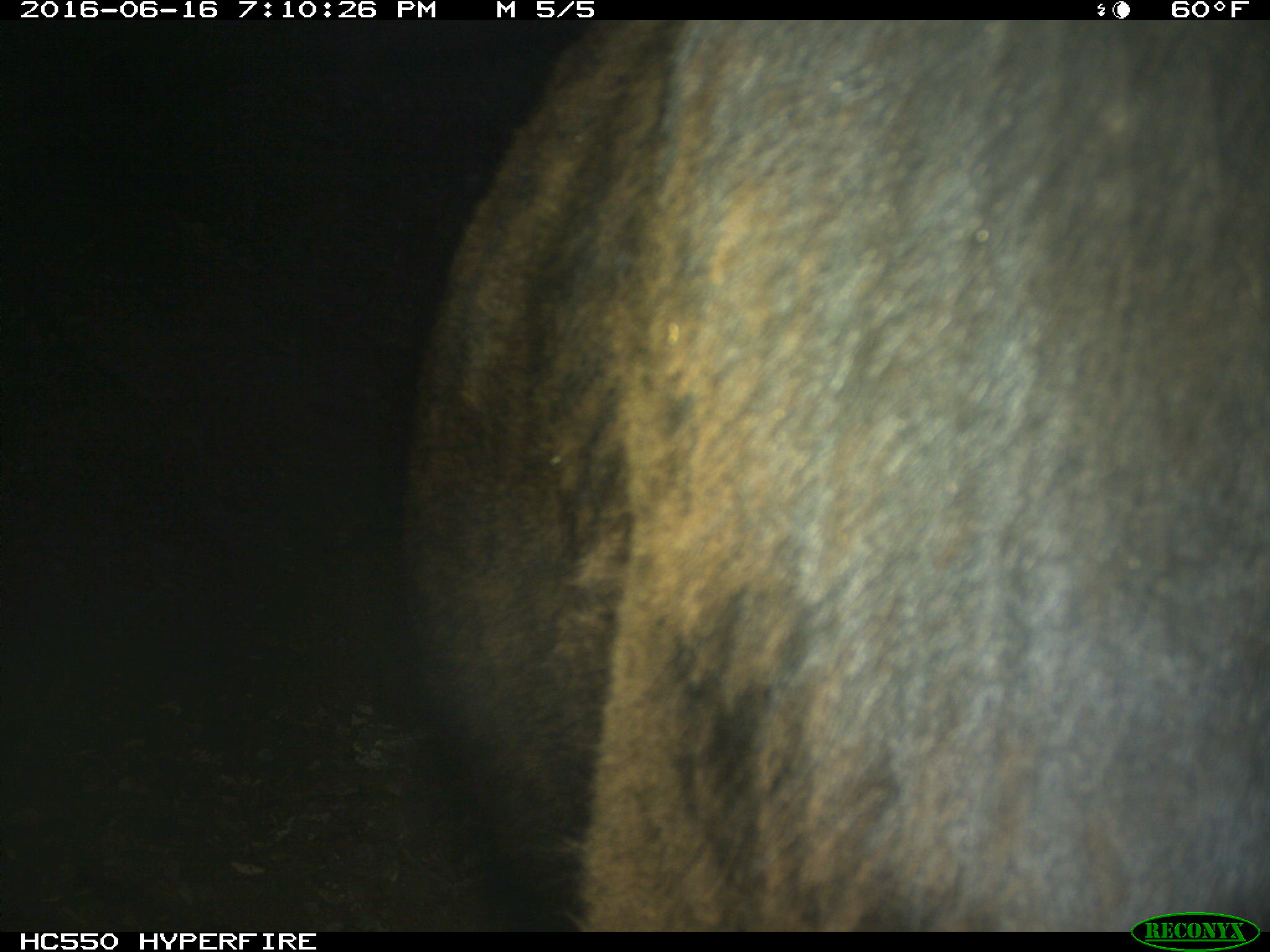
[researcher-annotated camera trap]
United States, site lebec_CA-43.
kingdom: Animalia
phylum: Chordata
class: Mammalia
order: Artiodactyla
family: Bovidae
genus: Bos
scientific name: Bos taurus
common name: domestic cow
Bos taurus (domestic cow).